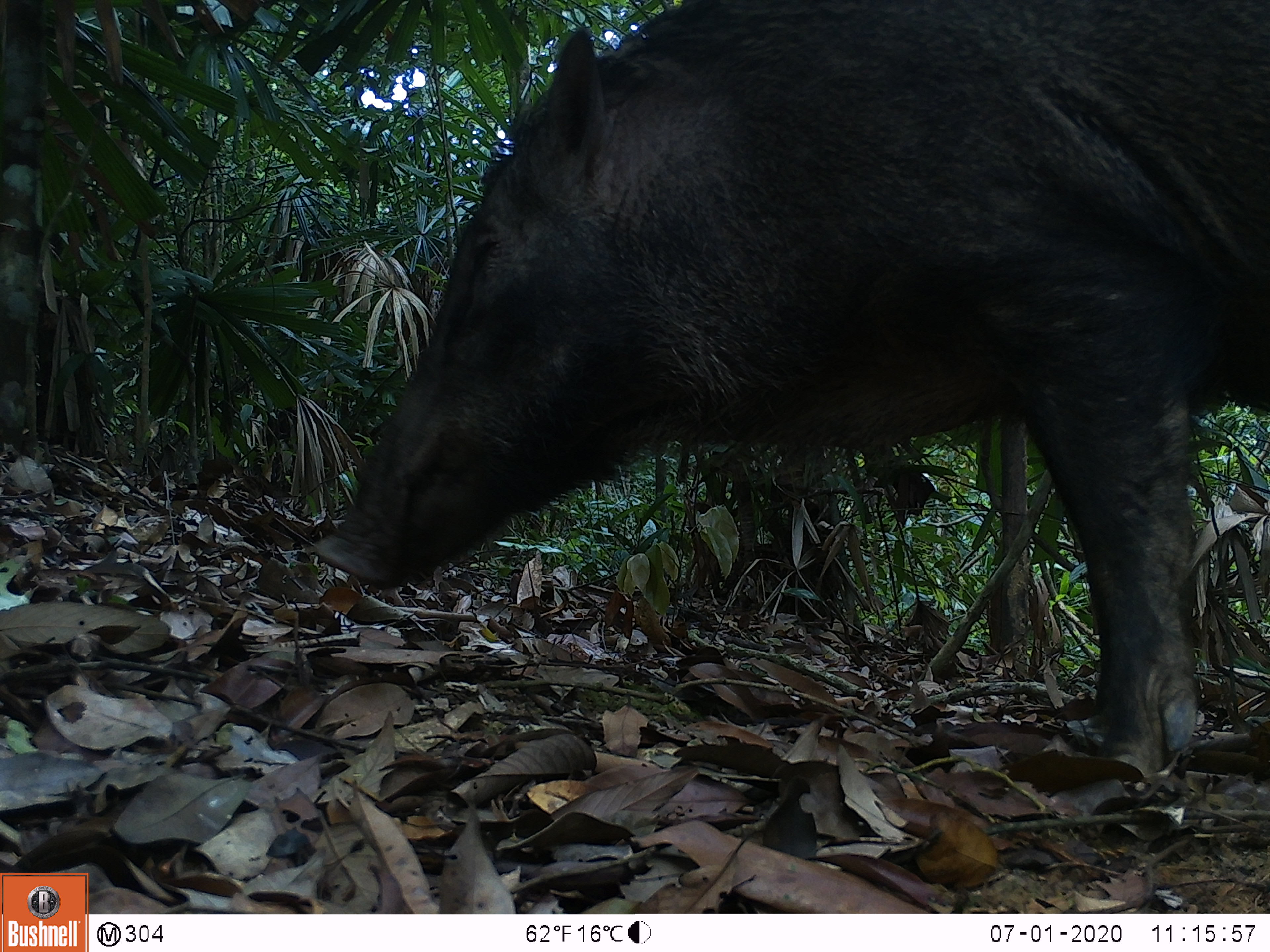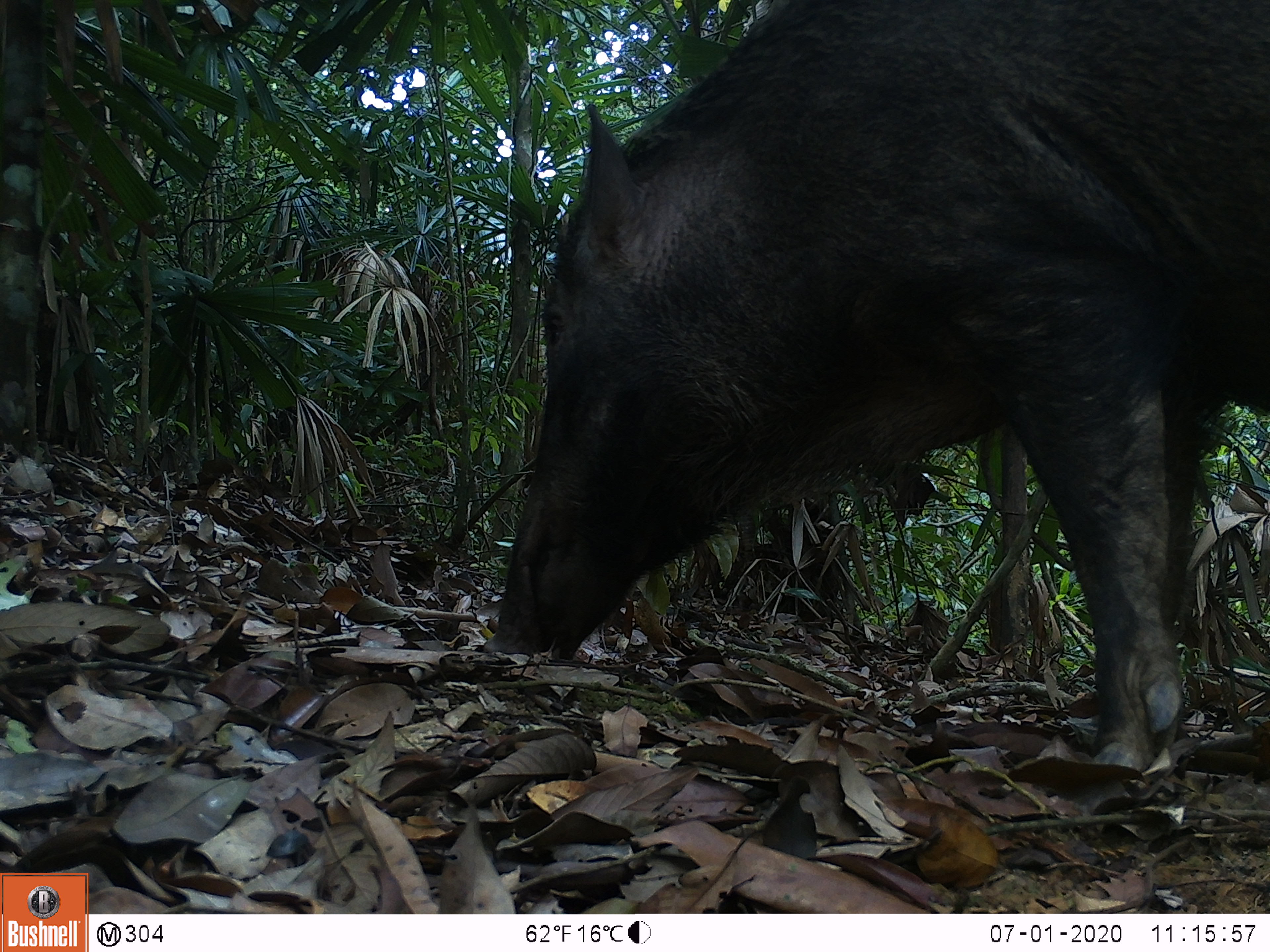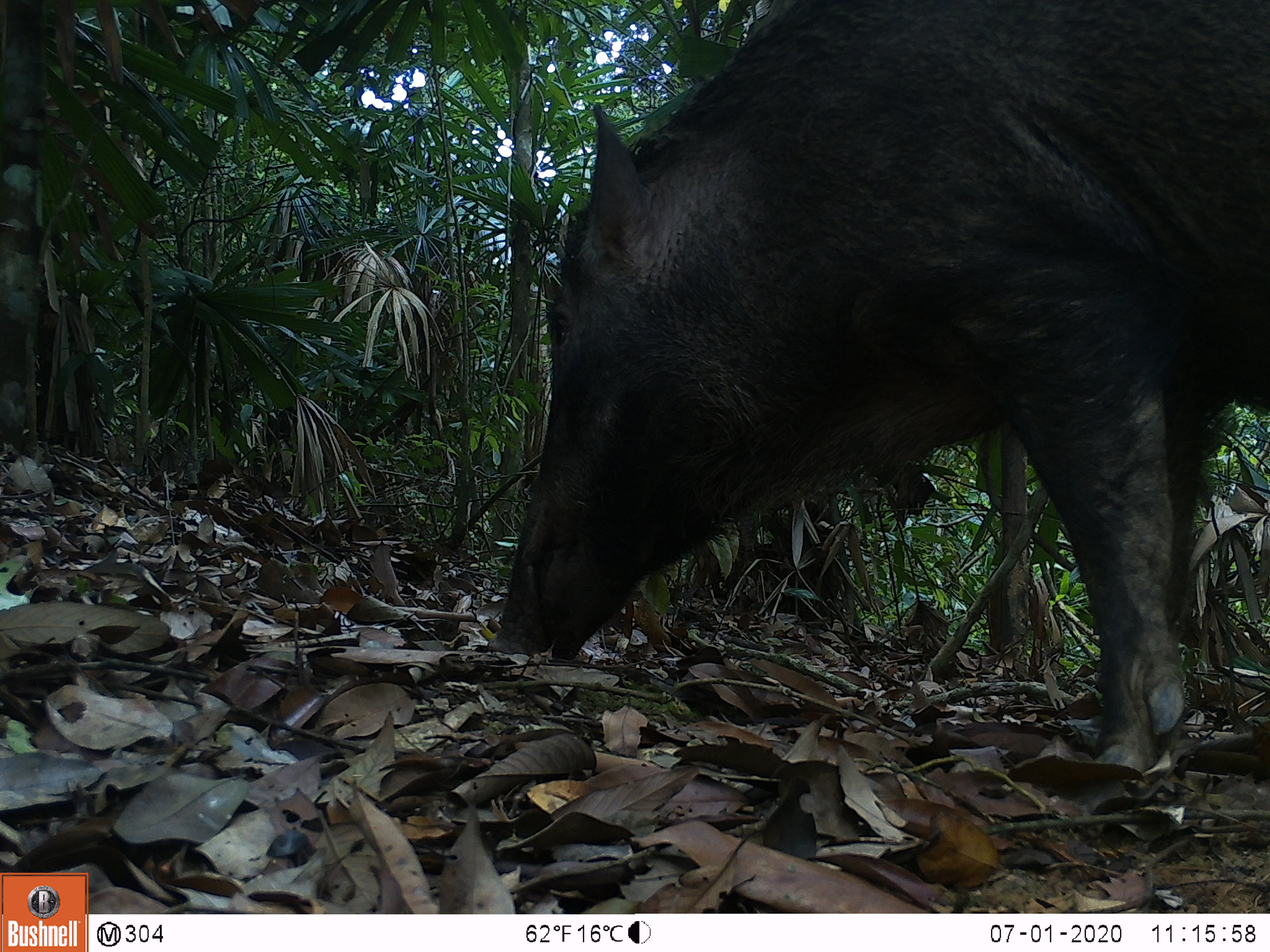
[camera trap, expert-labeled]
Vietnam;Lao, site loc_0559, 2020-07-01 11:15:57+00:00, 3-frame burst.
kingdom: Animalia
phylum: Chordata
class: Mammalia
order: Artiodactyla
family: Suidae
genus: Sus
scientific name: Sus scrofa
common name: eurasian wild pig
Eurasian wild pig (Sus scrofa). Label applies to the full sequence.